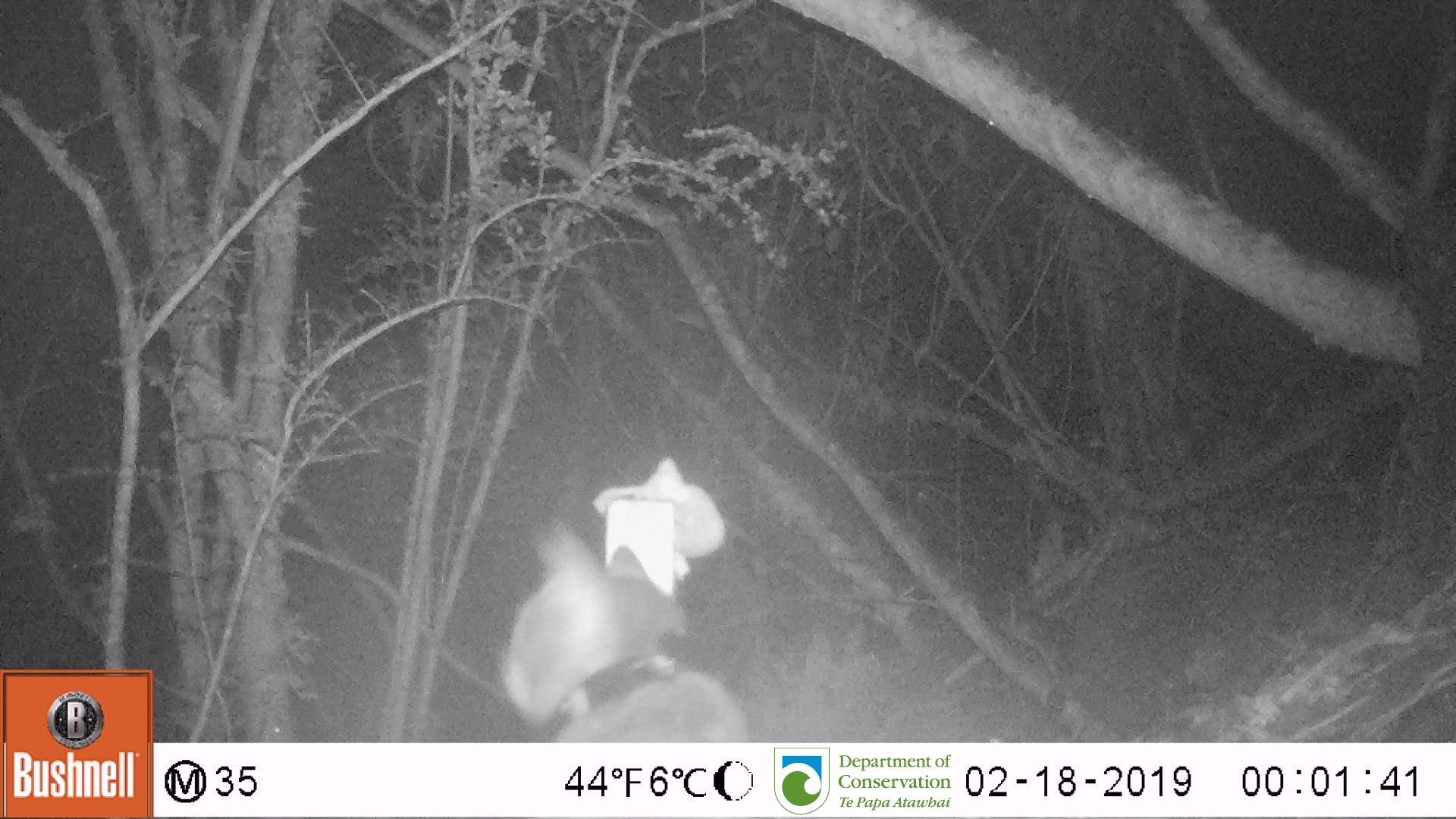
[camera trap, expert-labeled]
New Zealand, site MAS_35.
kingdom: Animalia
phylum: Chordata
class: Mammalia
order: Carnivora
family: Felidae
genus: Felis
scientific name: Felis catus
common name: domestic cat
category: cat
Cat (domestic cat) (Felis catus).